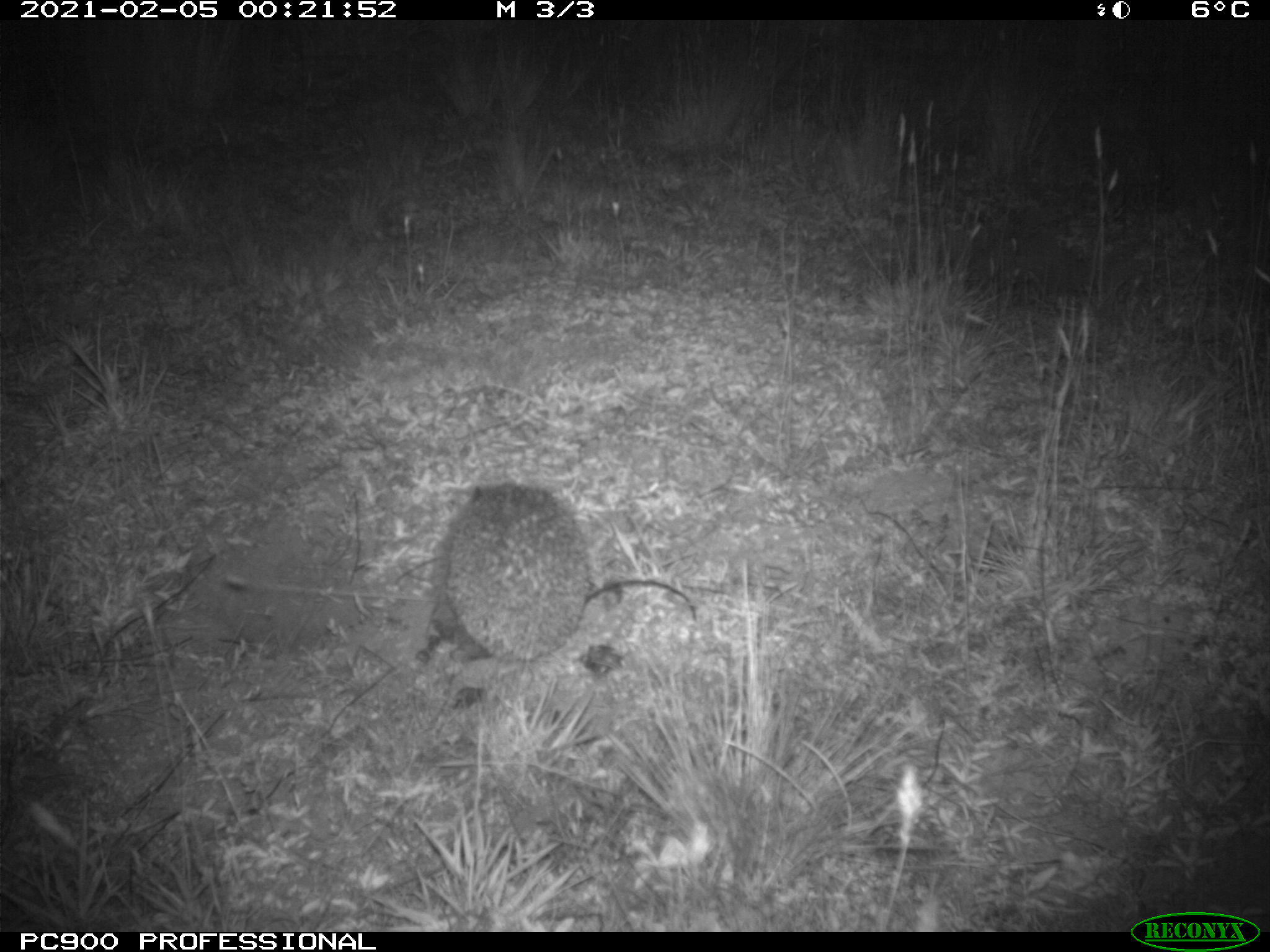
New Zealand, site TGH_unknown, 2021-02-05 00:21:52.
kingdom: Animalia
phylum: Chordata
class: Mammalia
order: Eulipotyphla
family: Erinaceidae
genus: Erinaceus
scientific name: Erinaceus europaeus europaeus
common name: european hedgehog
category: hedgehog